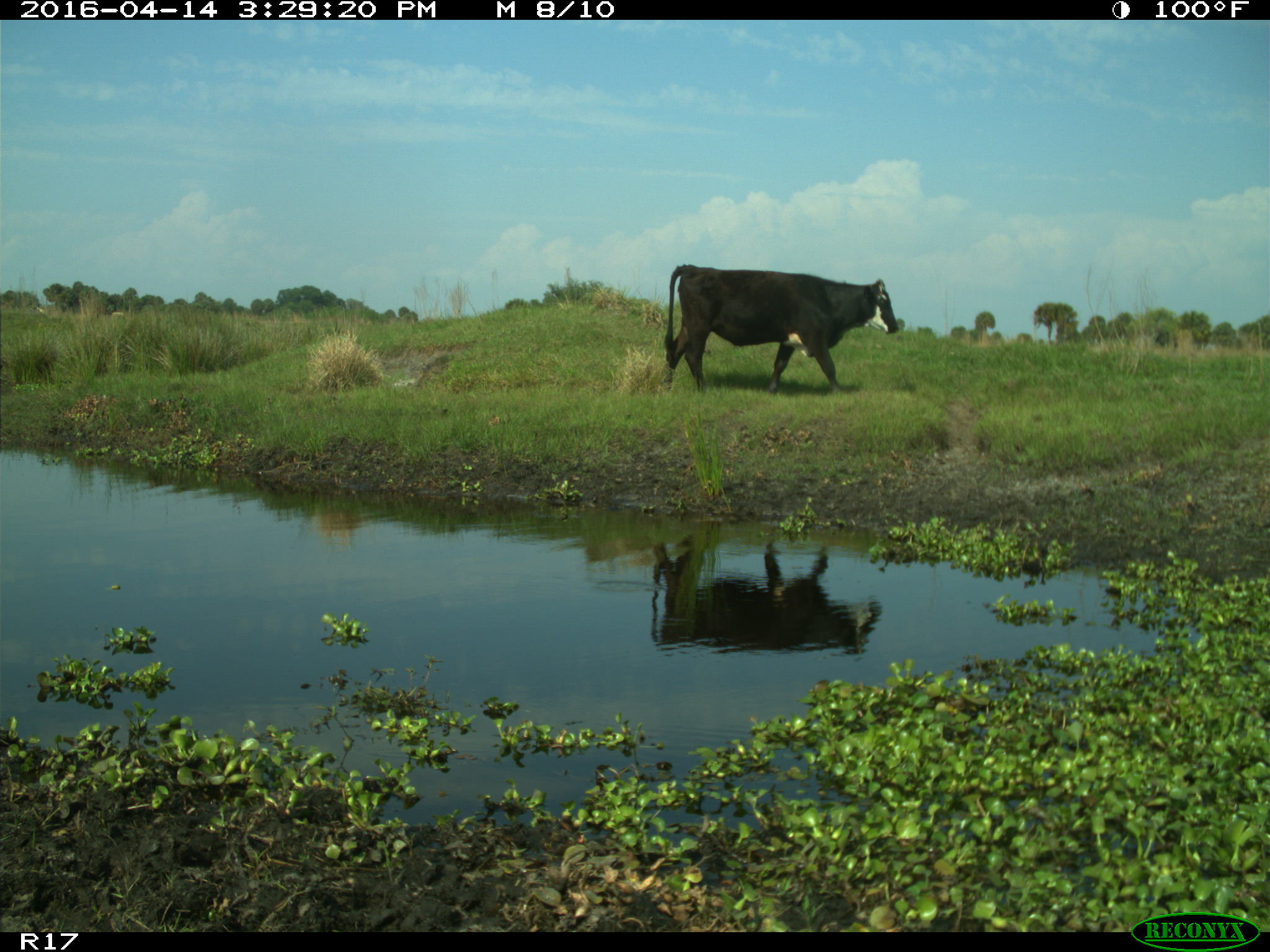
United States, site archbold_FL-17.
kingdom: Animalia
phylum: Chordata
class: Mammalia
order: Artiodactyla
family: Bovidae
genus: Bos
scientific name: Bos taurus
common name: domestic cow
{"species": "Bos taurus (domestic cow)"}